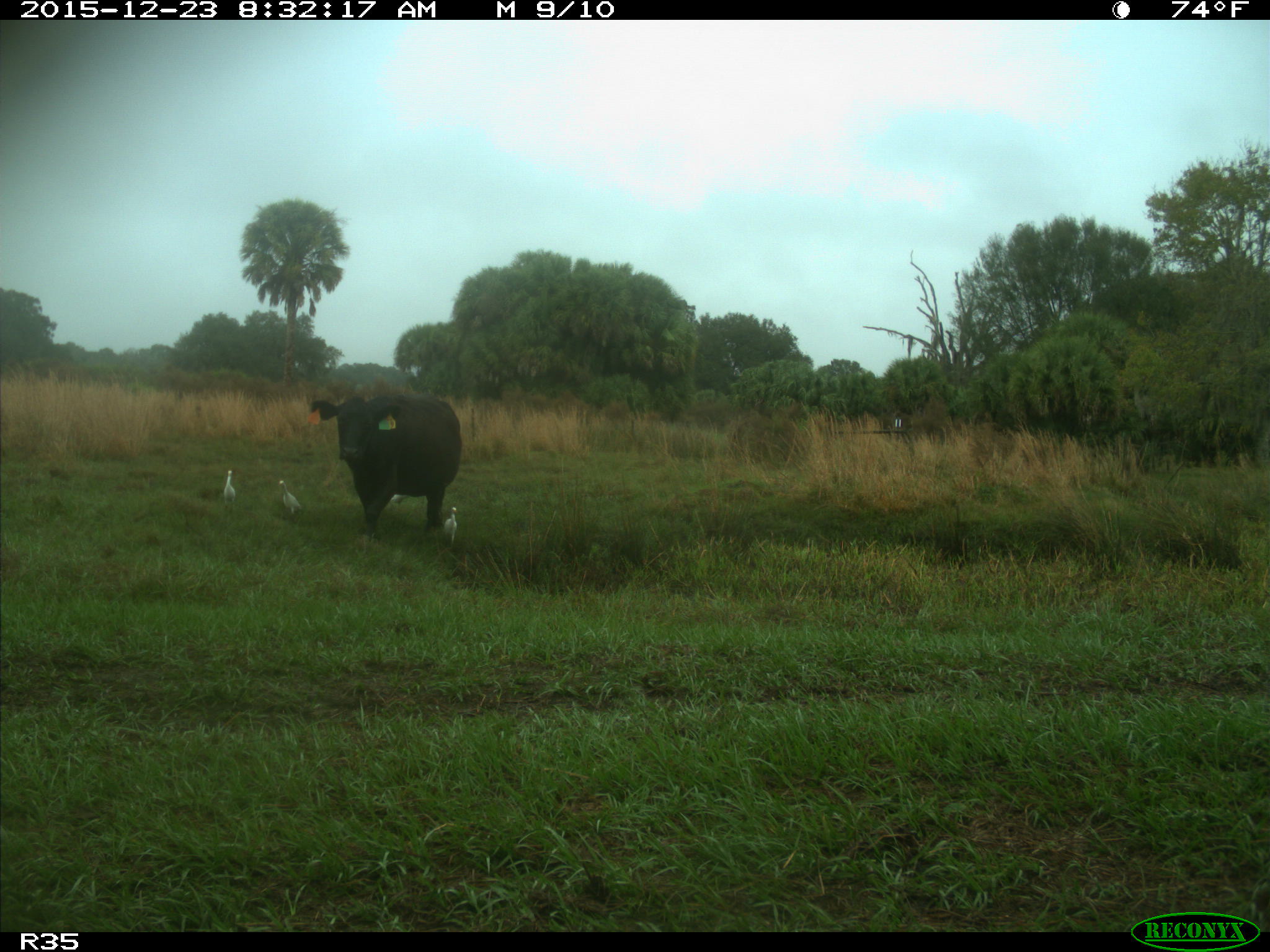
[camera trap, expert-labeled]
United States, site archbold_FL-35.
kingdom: Animalia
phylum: Chordata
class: Mammalia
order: Artiodactyla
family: Bovidae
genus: Bos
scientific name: Bos taurus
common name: domestic cow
Bos taurus (domestic cow).